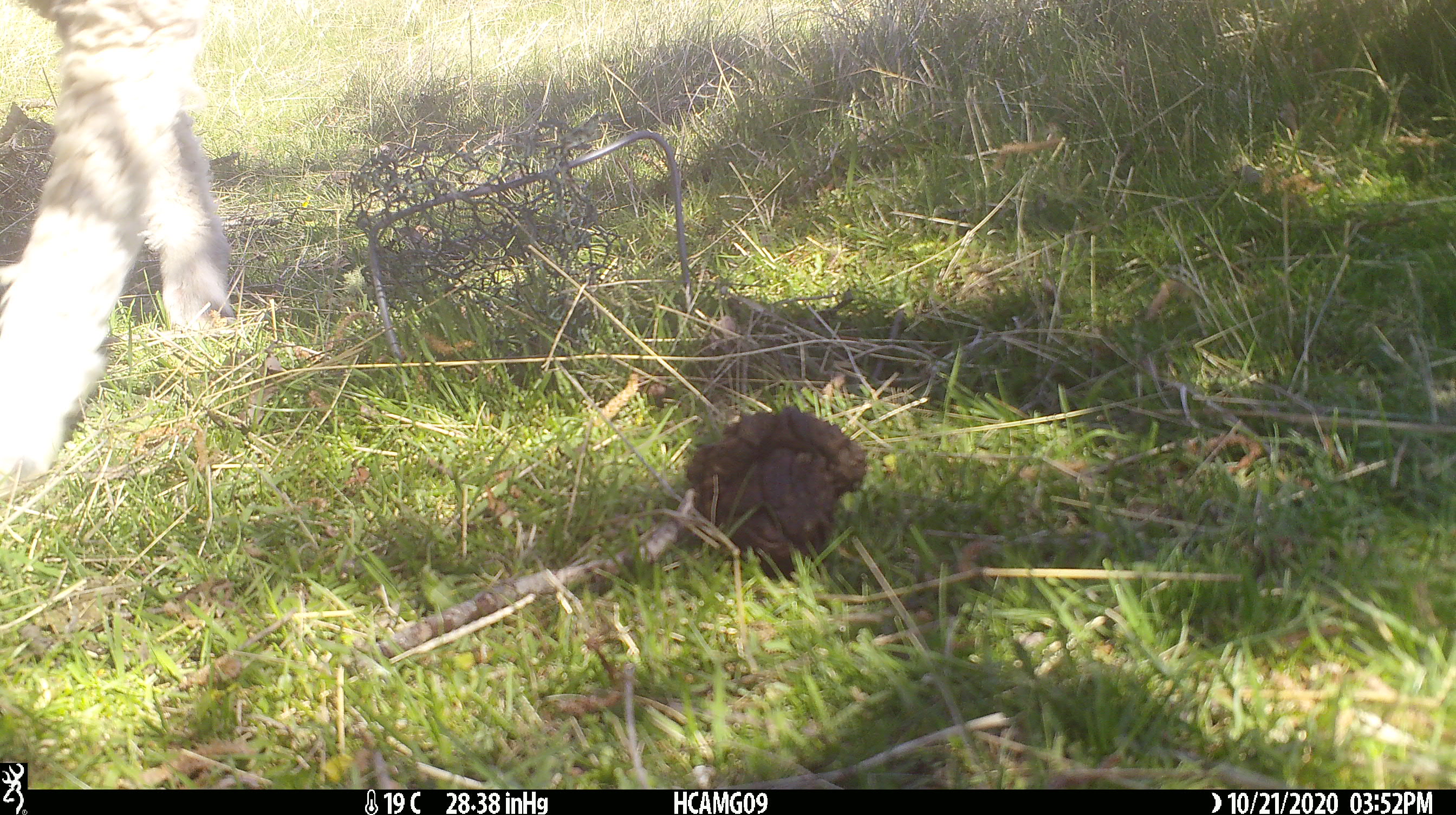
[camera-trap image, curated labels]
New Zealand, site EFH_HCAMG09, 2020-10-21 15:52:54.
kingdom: Animalia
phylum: Chordata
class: Mammalia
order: Artiodactyla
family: Bovidae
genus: Ovis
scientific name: Ovis aries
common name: domestic sheep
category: sheep